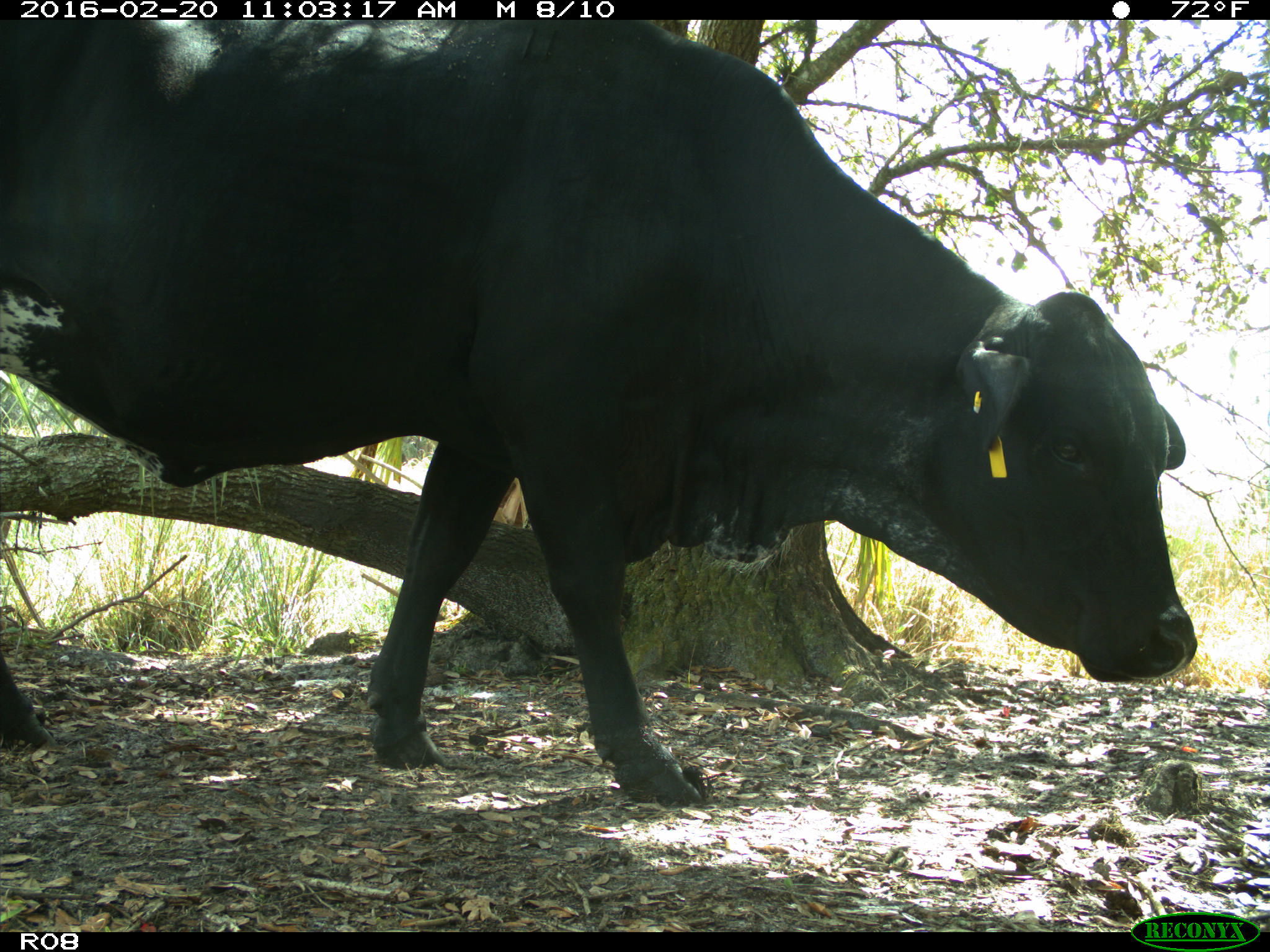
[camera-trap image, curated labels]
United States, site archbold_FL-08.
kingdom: Animalia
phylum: Chordata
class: Mammalia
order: Artiodactyla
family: Bovidae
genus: Bos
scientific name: Bos taurus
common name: domestic cow